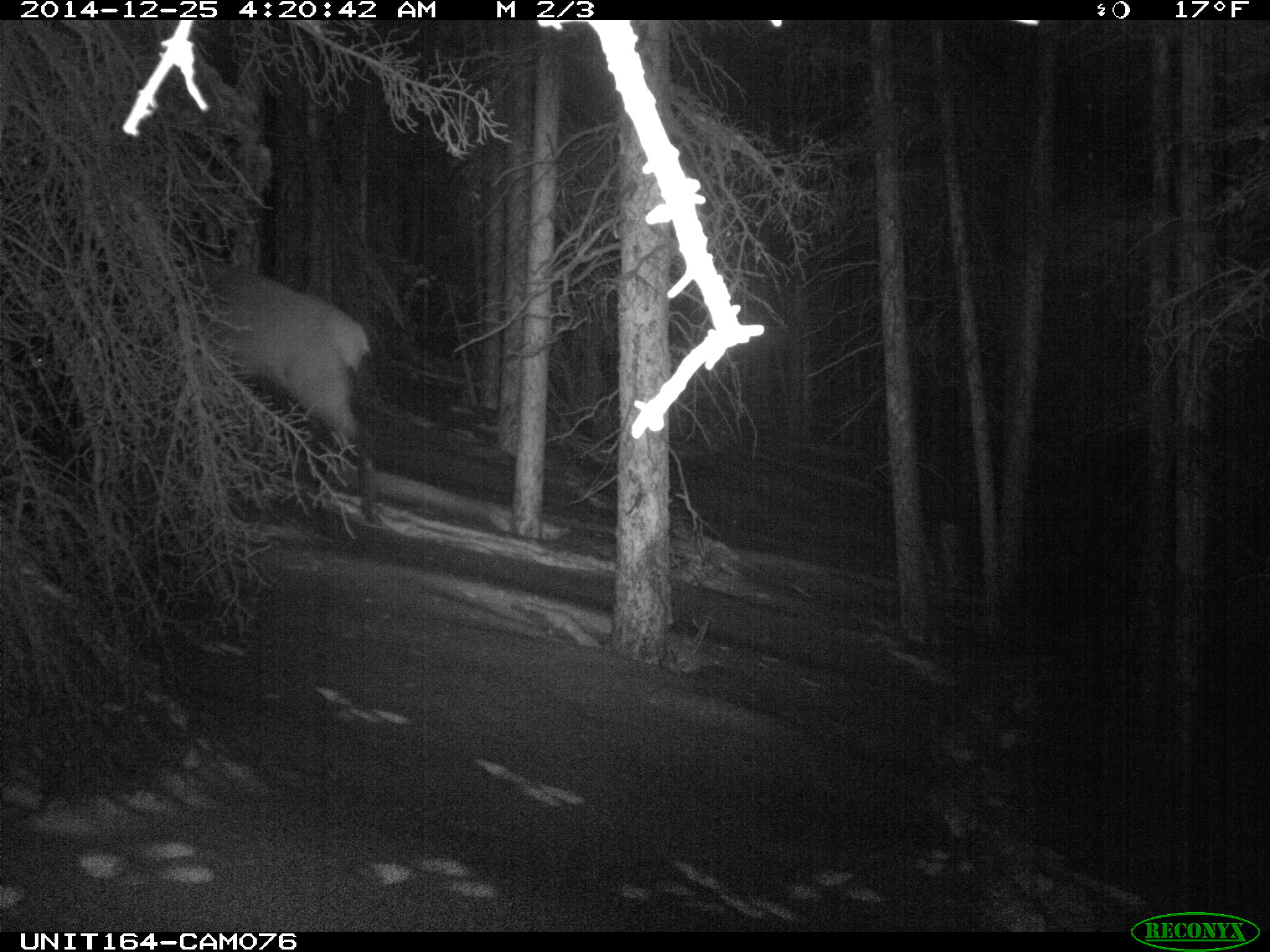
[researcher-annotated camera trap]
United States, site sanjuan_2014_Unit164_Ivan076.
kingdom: Animalia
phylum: Chordata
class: Mammalia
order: Artiodactyla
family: Cervidae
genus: Cervus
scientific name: Cervus elaphus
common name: red deer